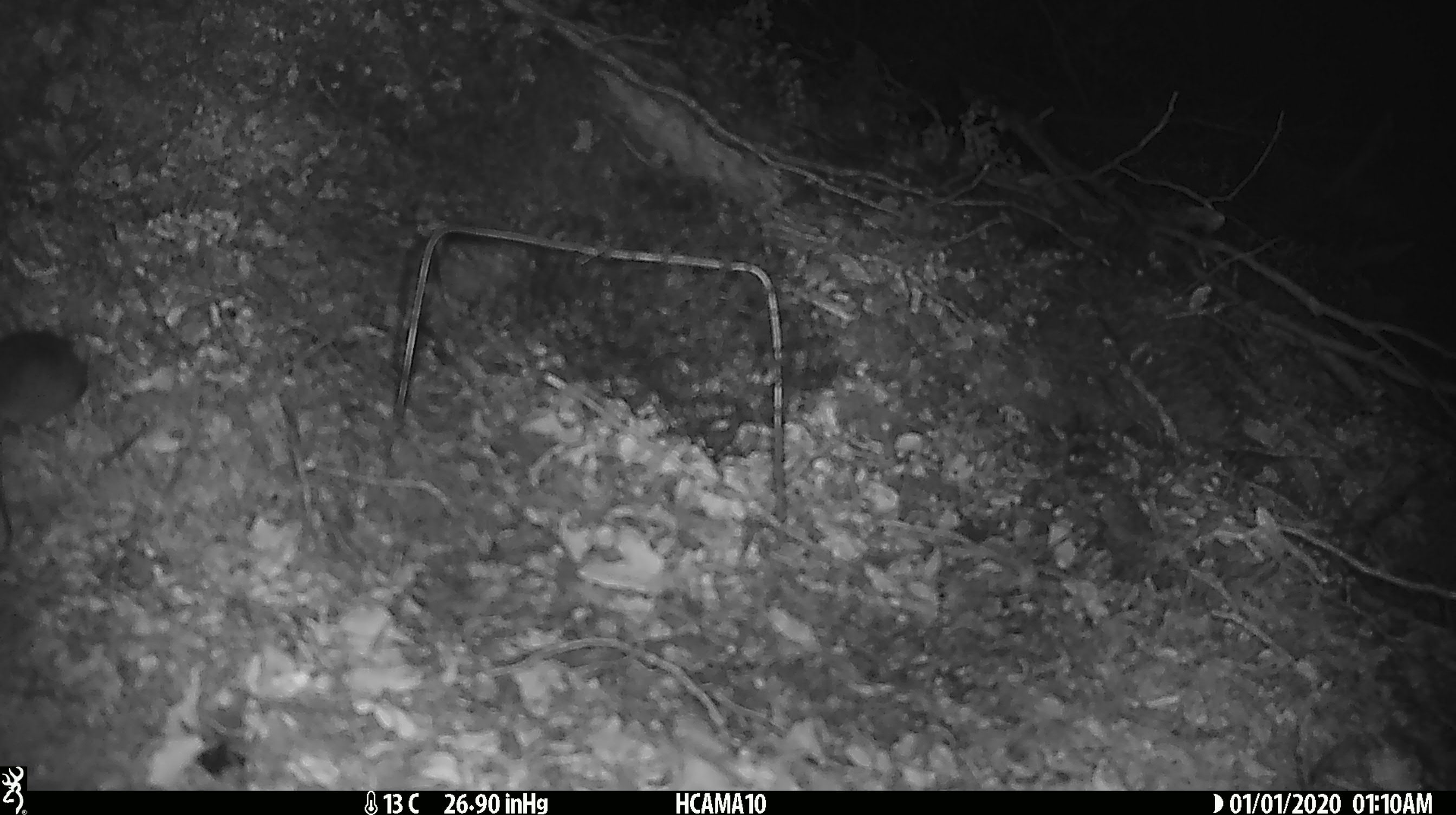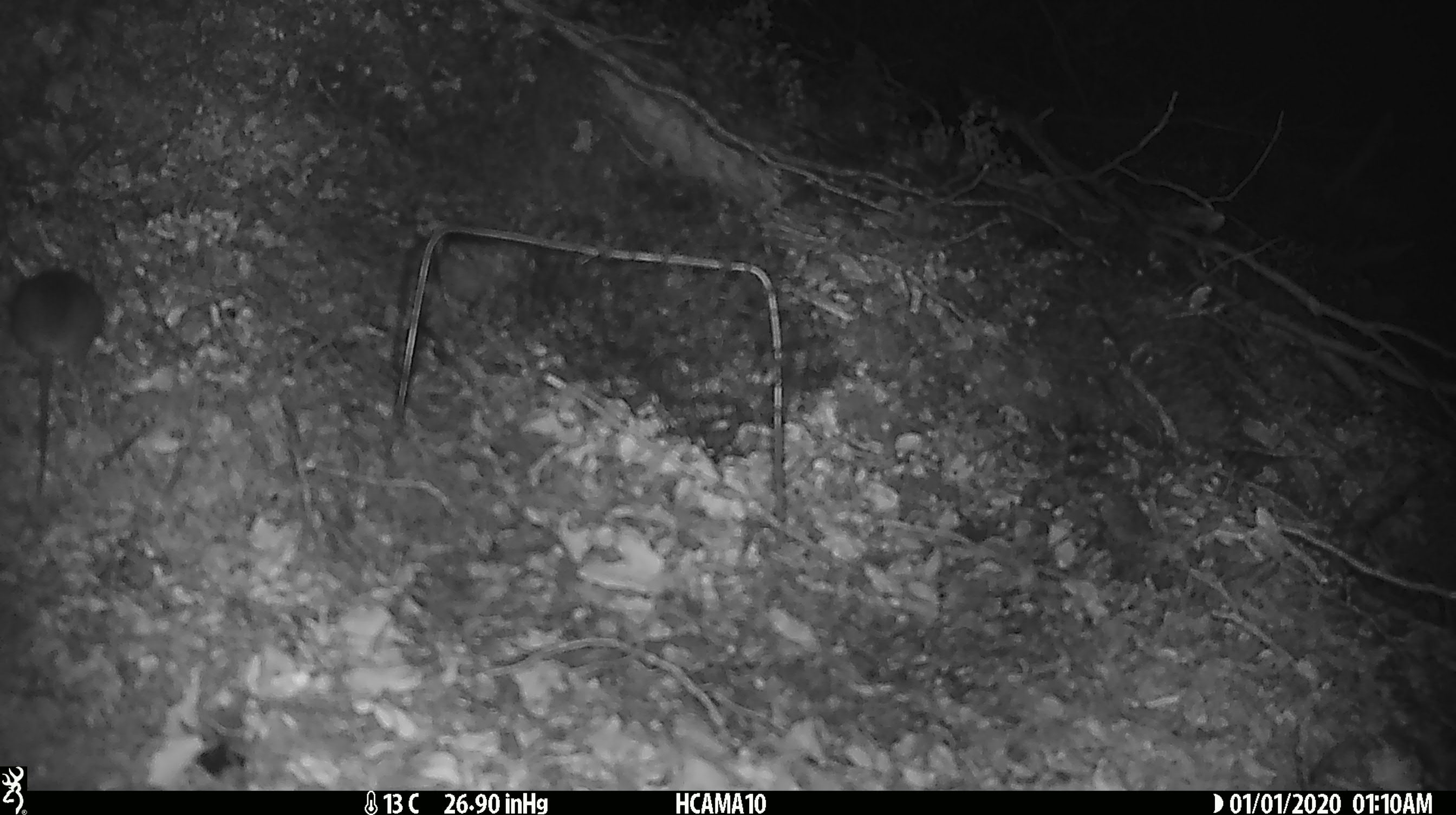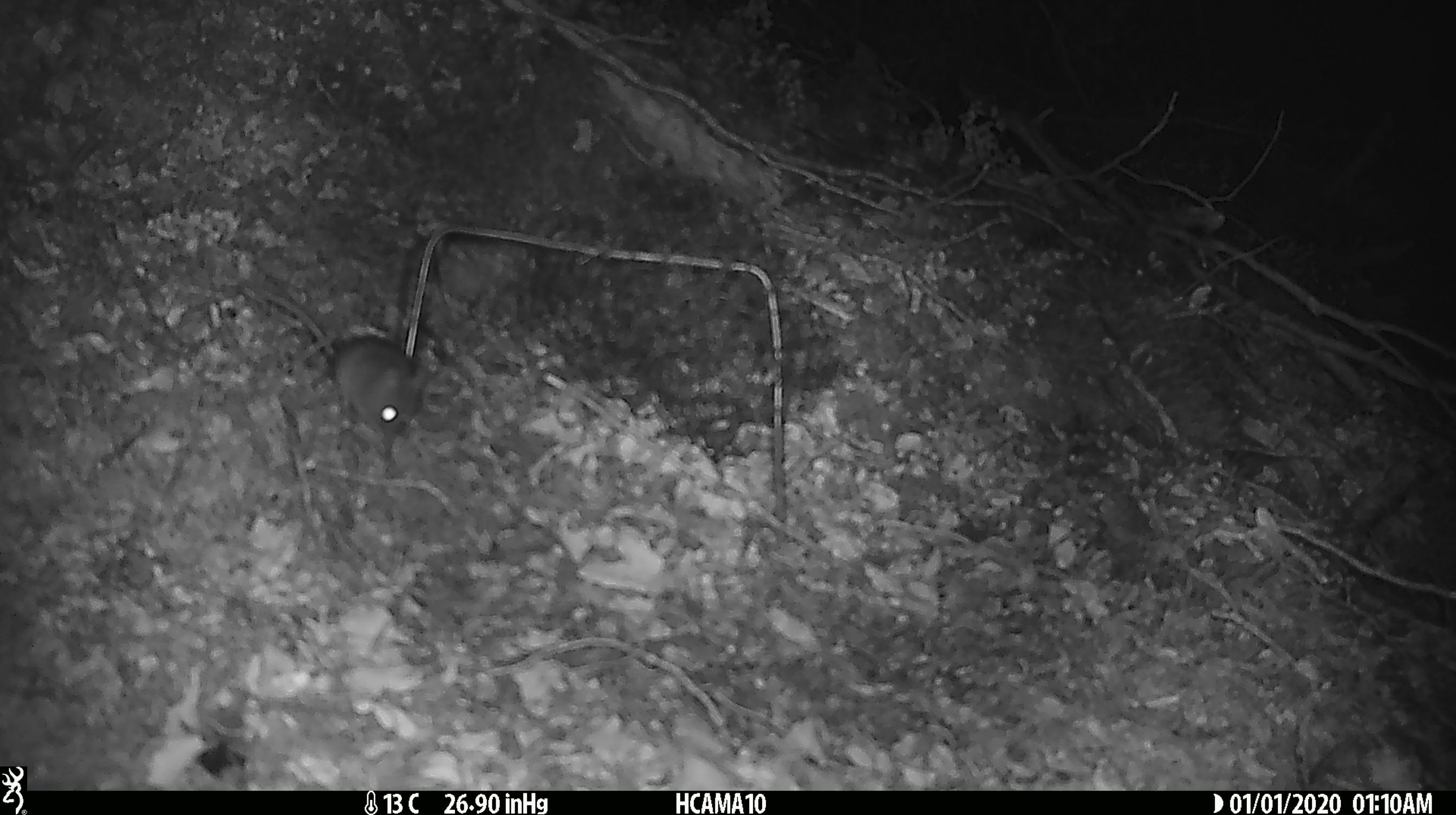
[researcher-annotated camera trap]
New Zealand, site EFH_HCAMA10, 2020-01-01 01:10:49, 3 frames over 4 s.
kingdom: Animalia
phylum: Chordata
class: Mammalia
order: Rodentia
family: Muridae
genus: Mus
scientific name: Mus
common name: mouse